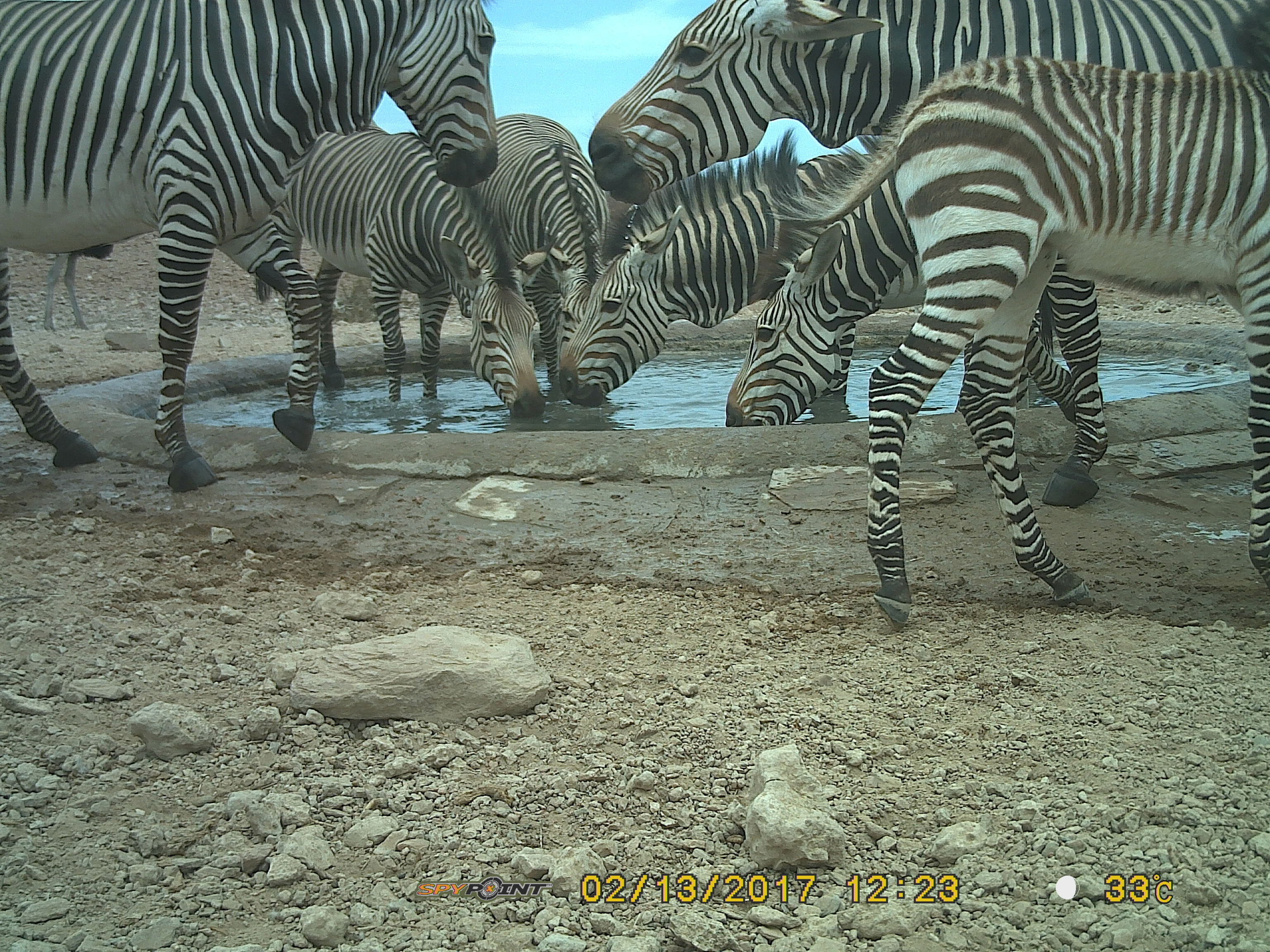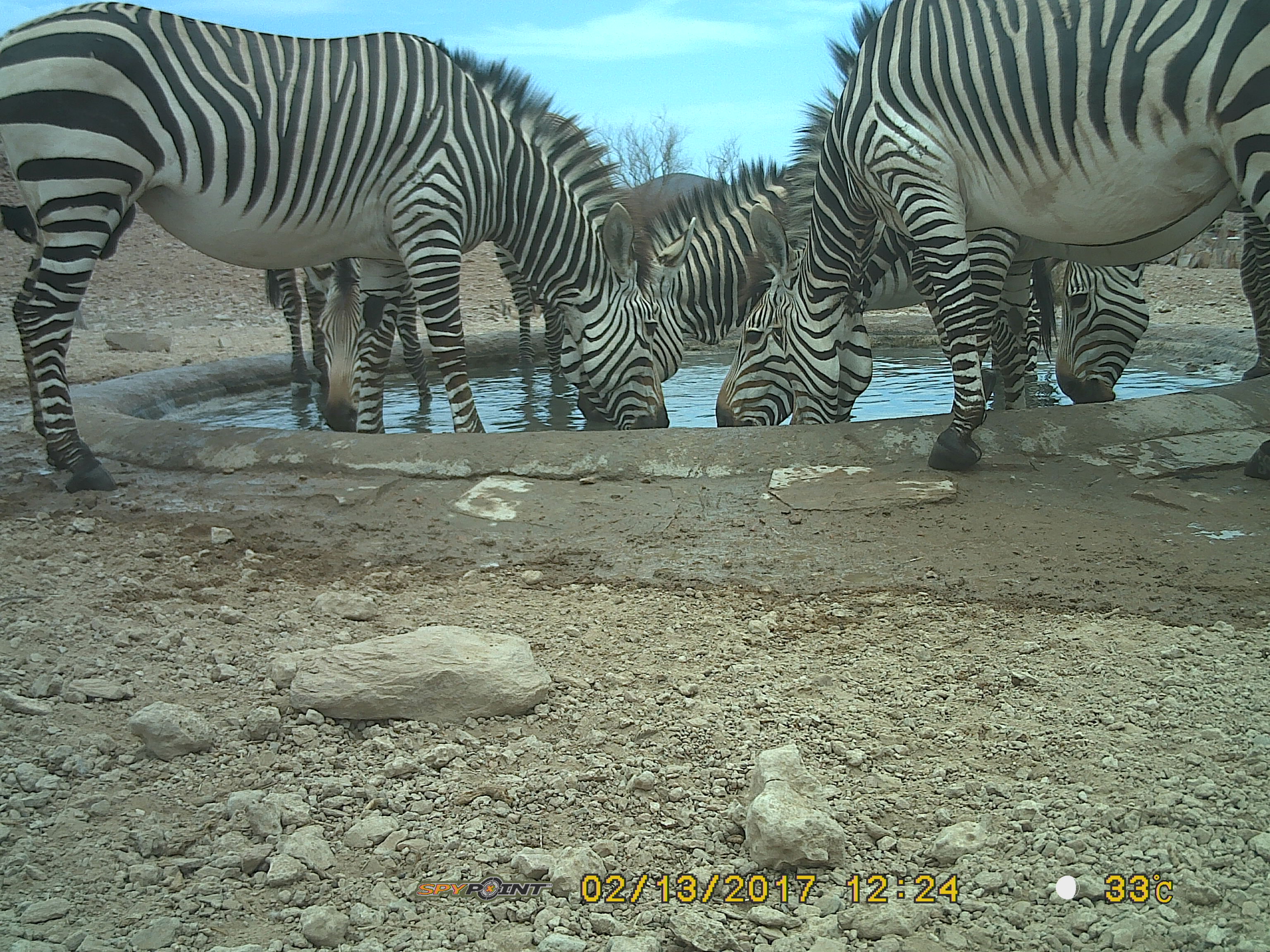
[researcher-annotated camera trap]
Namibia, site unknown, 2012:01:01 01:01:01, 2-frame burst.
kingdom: Animalia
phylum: Chordata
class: Mammalia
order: Perissodactyla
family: Equidae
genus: Equus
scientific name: Equus zebra hartmannae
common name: hartmann's mountain zebra